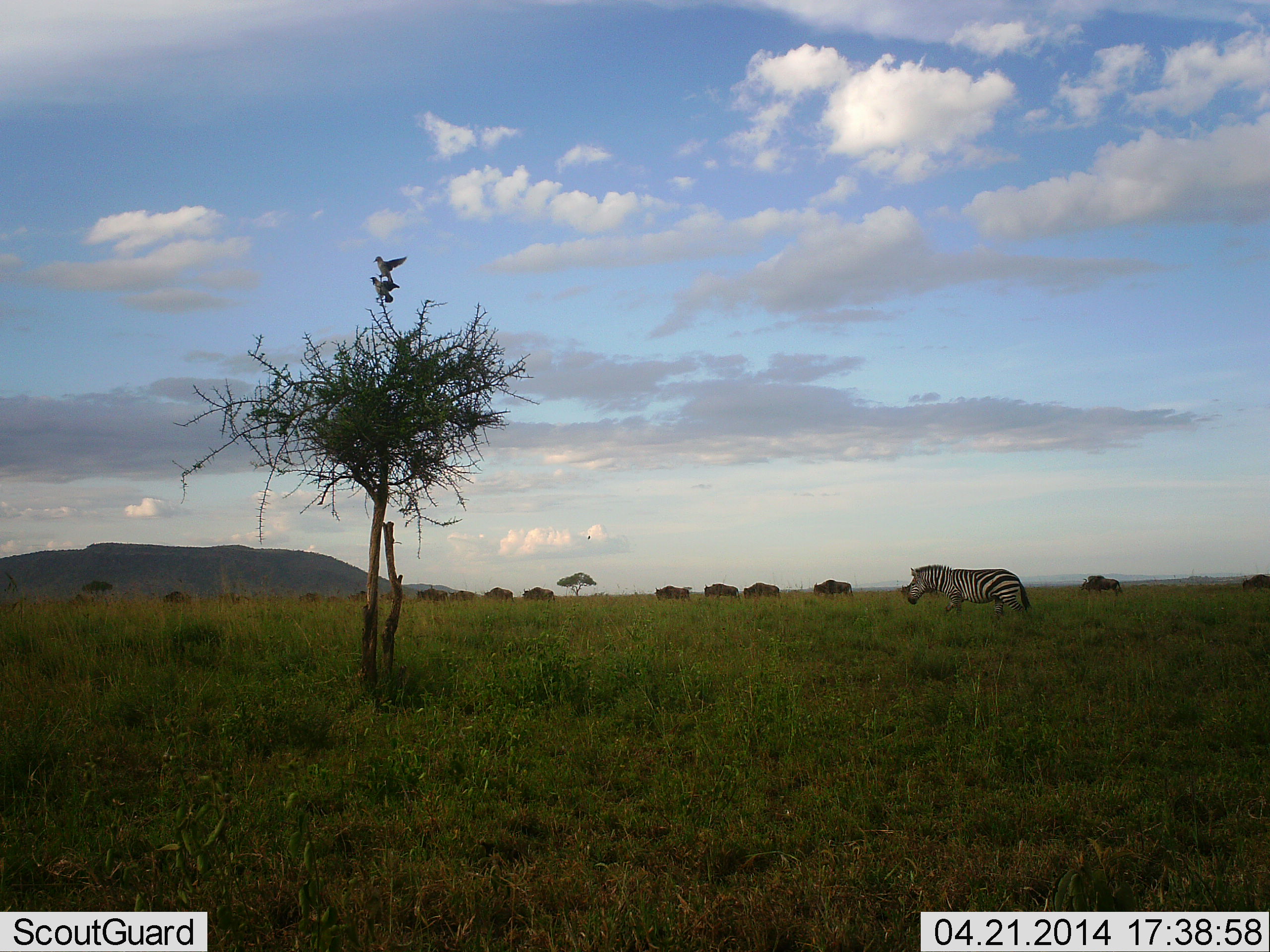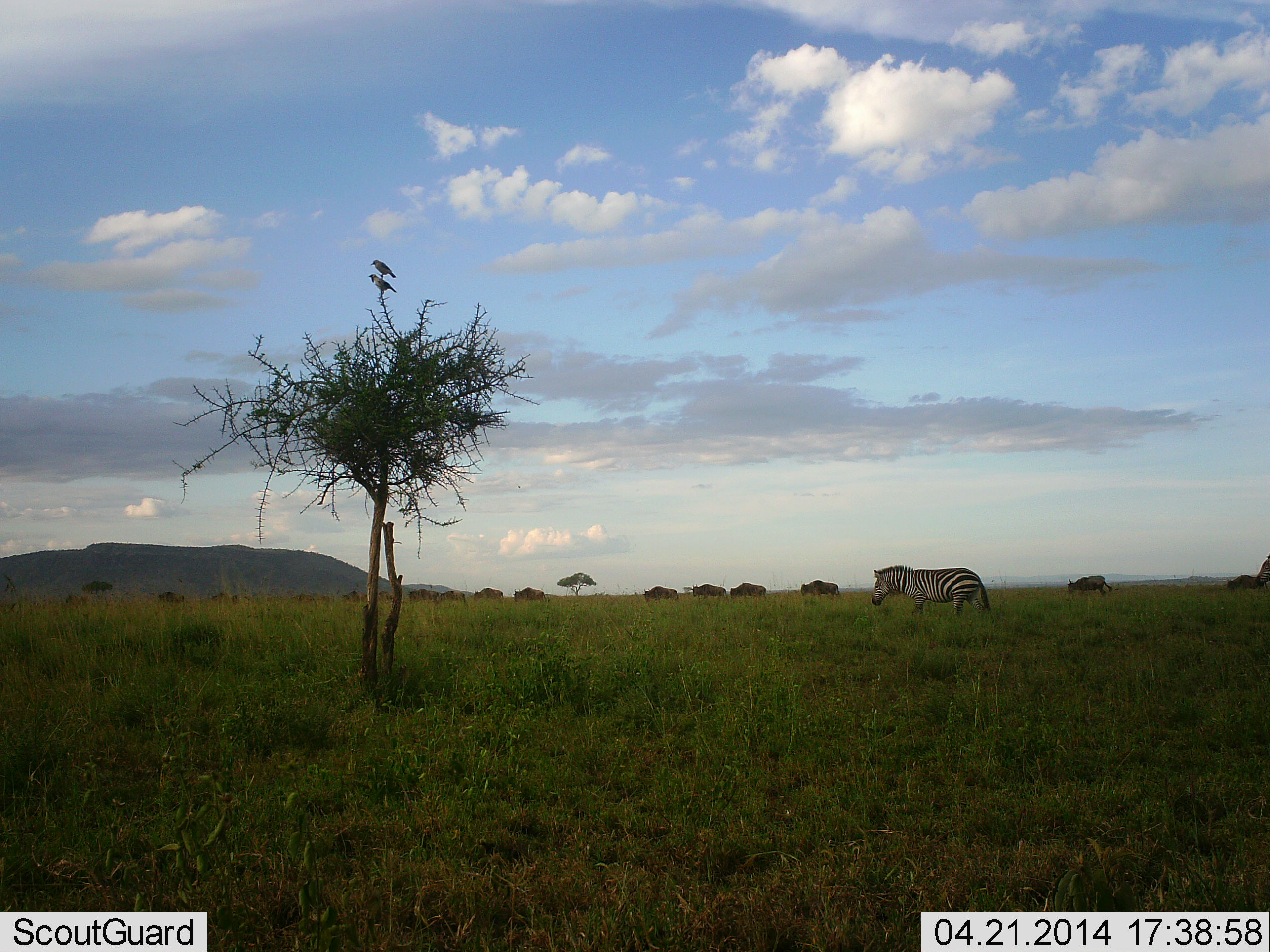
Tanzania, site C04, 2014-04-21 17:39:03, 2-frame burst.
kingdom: Animalia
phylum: Chordata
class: Aves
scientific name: Aves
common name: bird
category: otherbird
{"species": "otherbird (bird) (Aves)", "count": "2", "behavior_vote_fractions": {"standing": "17%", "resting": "50%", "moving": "0%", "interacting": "33%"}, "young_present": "0%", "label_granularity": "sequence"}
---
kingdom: Animalia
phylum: Chordata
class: Mammalia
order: Artiodactyla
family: Bovidae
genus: Connochaetes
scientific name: Connochaetes taurinus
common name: blue wildebeest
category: wildebeest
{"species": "wildebeest (blue wildebeest) (Connochaetes taurinus)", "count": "11-50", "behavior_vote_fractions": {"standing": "0%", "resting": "0%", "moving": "100%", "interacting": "0%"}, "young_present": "0%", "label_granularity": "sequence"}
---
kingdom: Animalia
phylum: Chordata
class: Mammalia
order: Perissodactyla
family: Equidae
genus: Equus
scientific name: Equus quagga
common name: plains zebra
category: zebra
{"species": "zebra (plains zebra) (Equus quagga)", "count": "1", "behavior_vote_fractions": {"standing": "16%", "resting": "0%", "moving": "89%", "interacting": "0%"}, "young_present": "0%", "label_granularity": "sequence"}